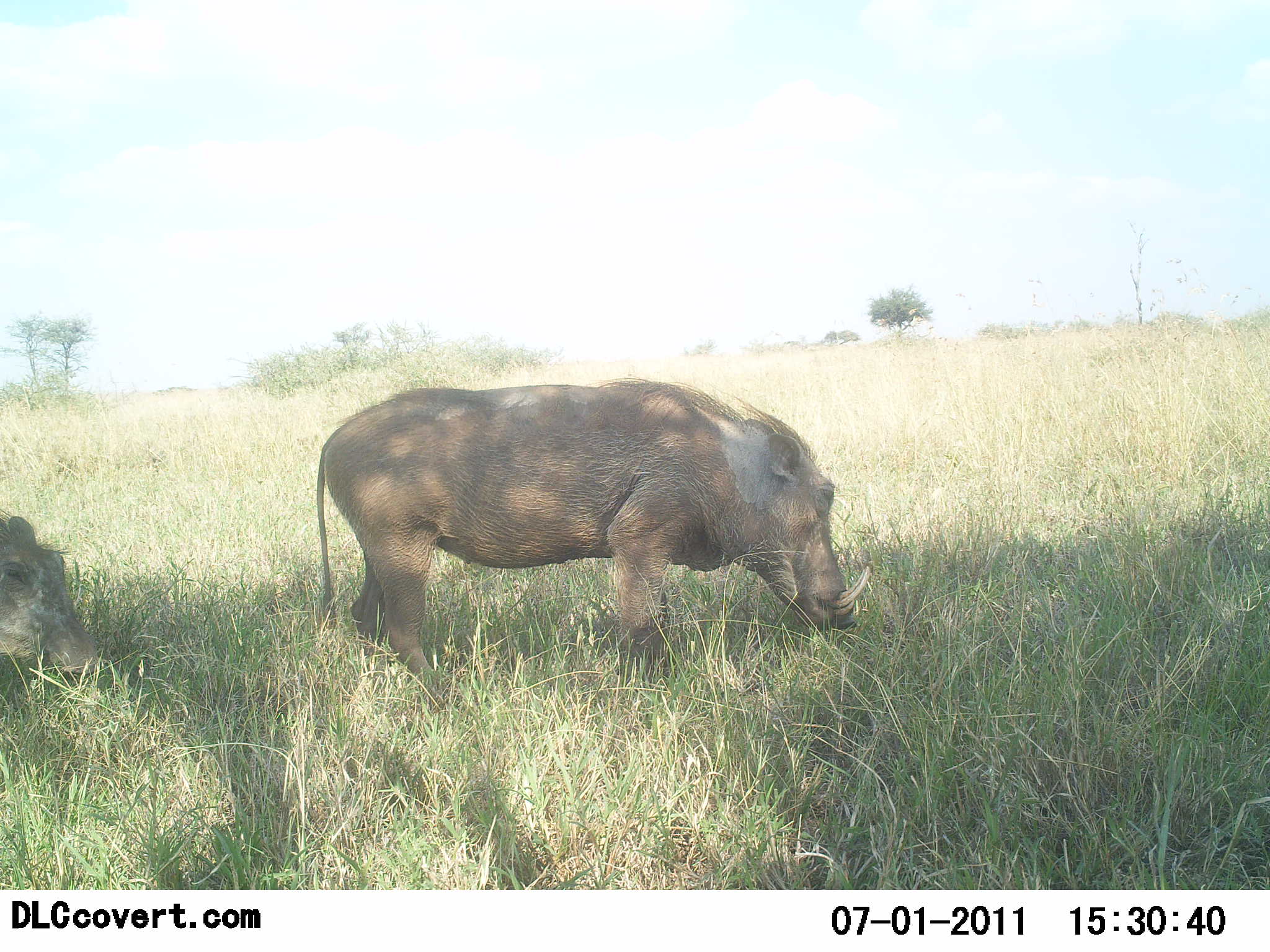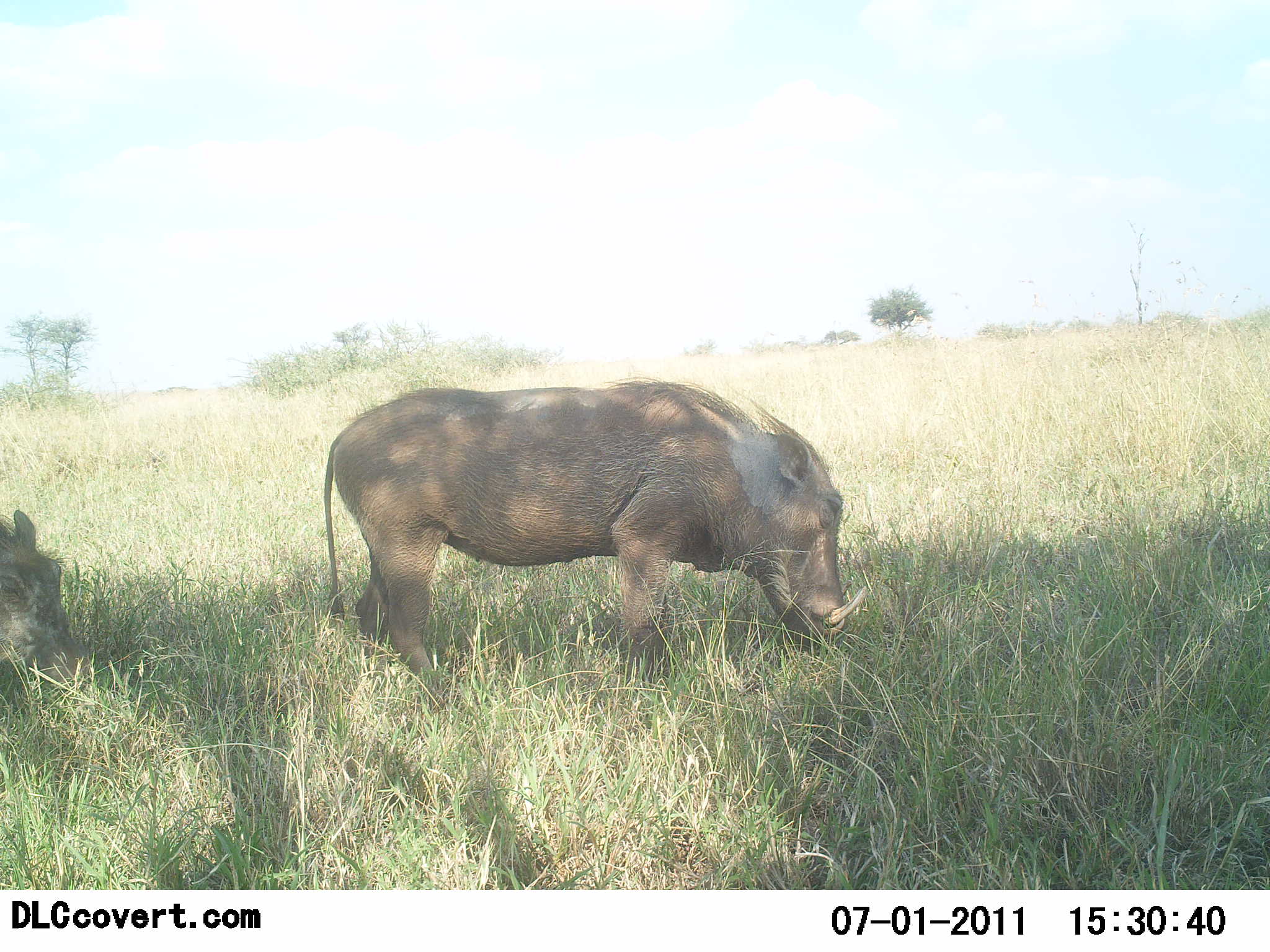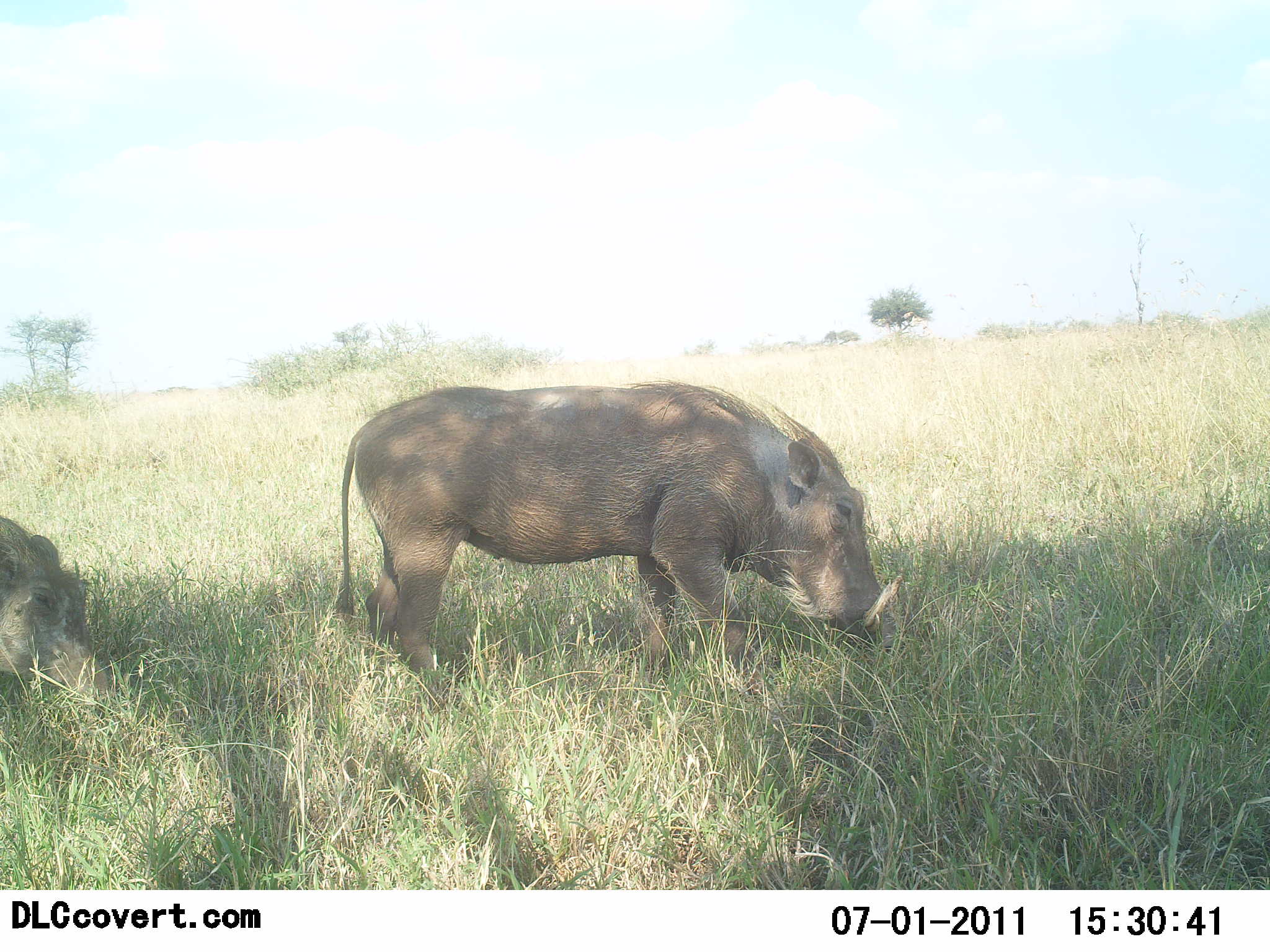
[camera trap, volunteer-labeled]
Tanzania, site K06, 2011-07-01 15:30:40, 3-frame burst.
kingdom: Animalia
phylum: Chordata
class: Mammalia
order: Artiodactyla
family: Suidae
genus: Phacochoerus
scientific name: Phacochoerus africanus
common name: warthog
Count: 2.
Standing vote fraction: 18%.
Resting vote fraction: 0%.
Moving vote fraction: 27%.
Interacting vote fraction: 0%.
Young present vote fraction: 0%.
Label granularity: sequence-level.